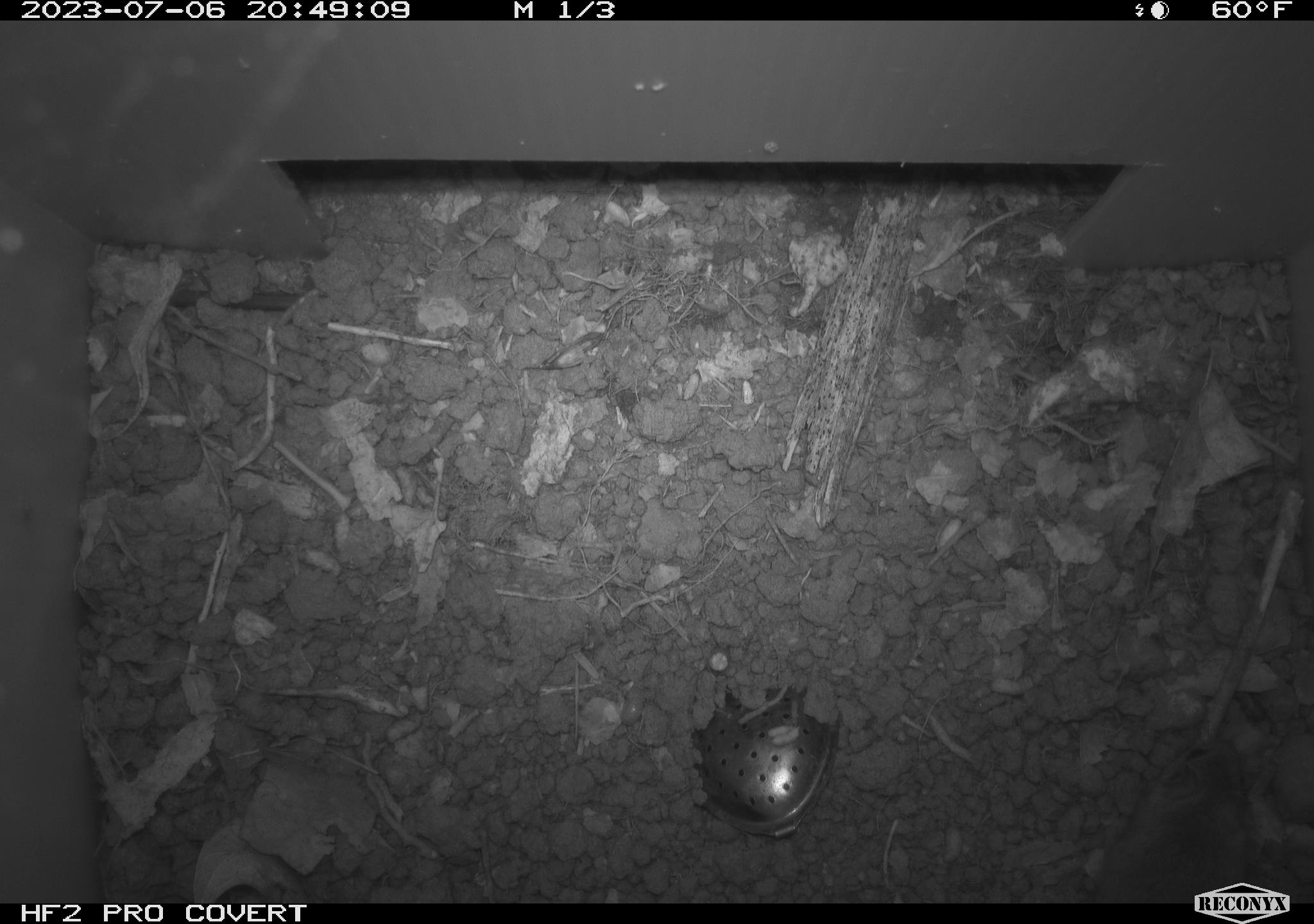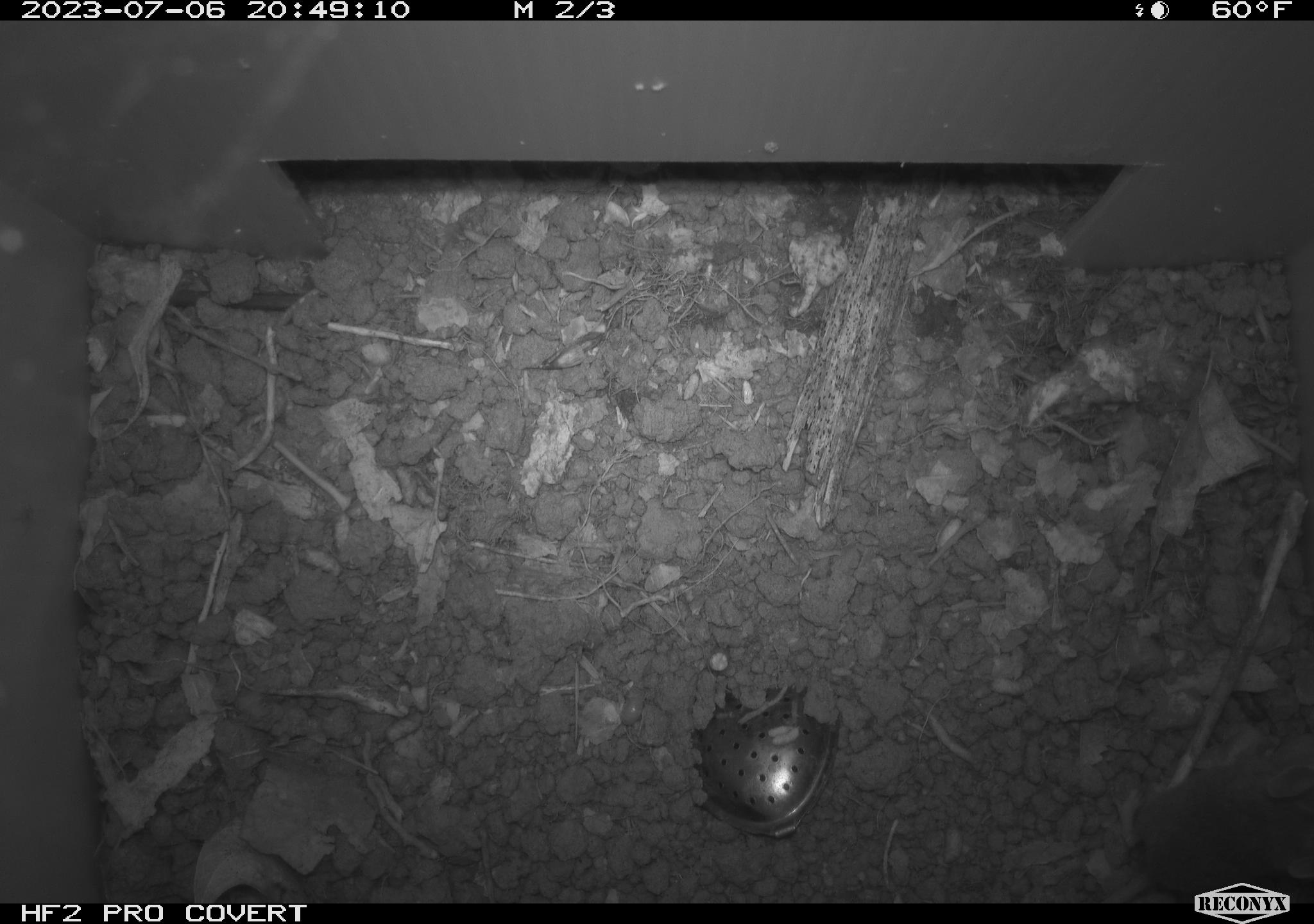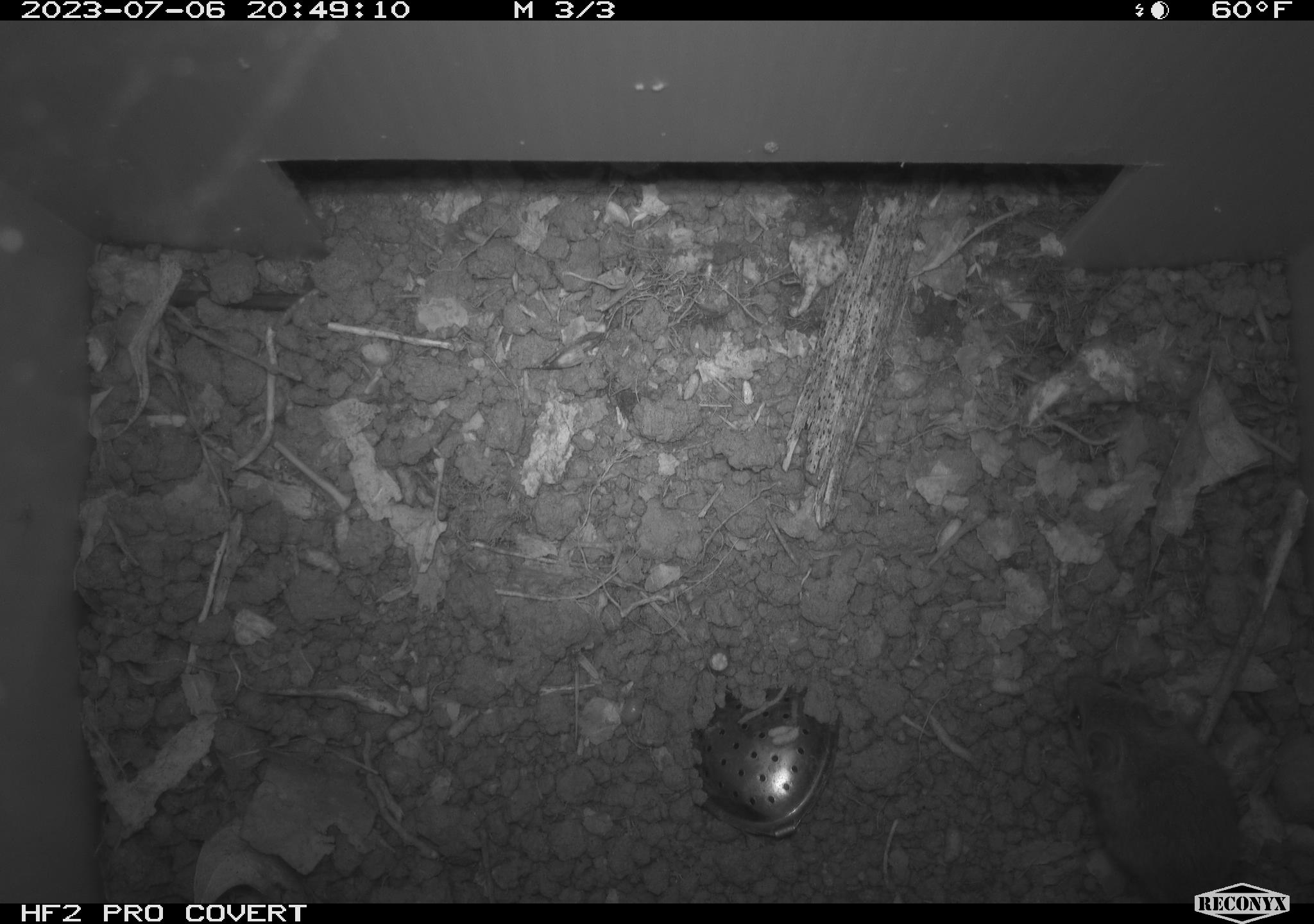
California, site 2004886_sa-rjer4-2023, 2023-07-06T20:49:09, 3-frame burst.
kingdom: Animalia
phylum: Chordata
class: Mammalia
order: Rodentia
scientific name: Rodentia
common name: mouse species